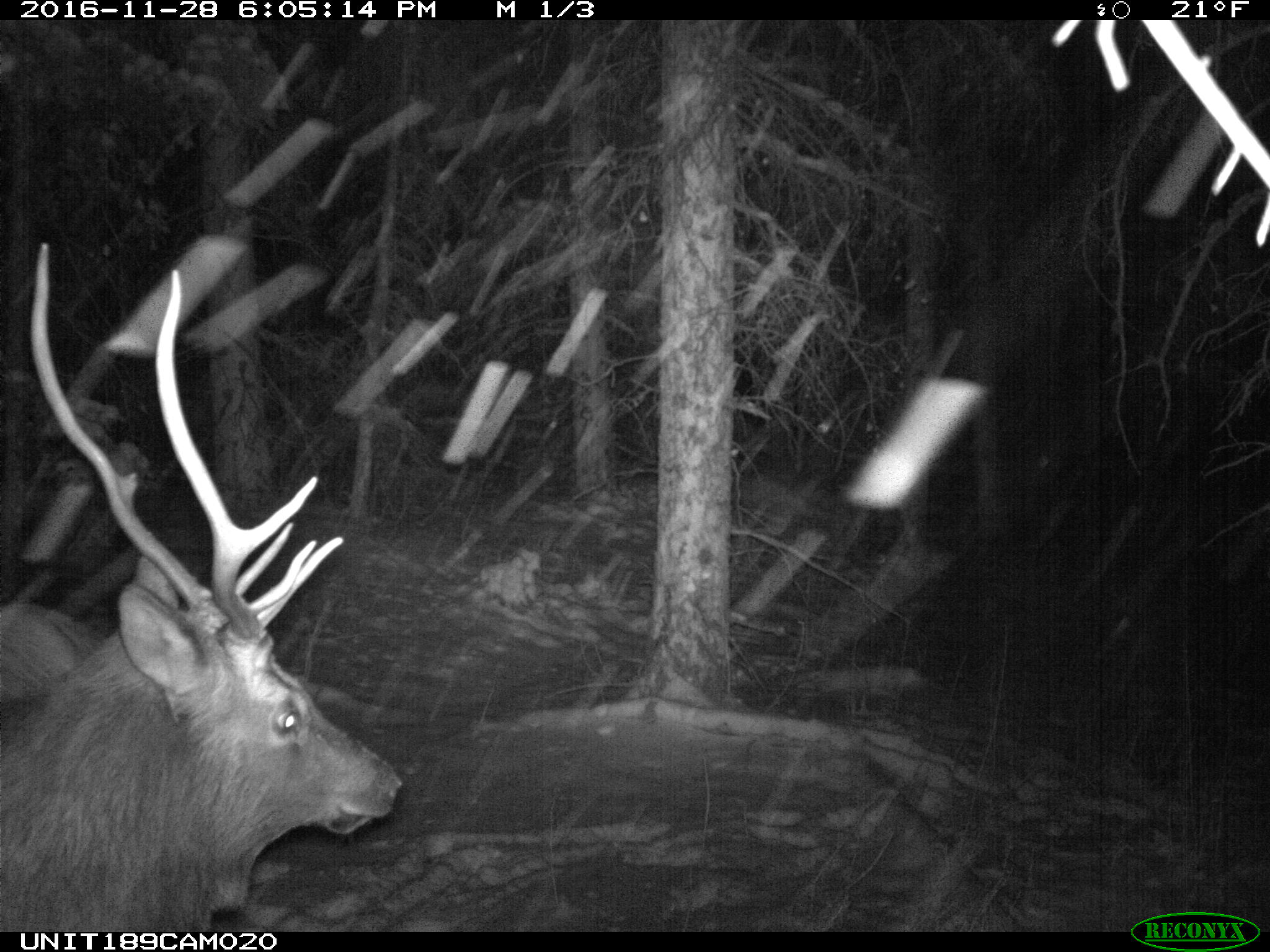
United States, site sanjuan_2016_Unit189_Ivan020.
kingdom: Animalia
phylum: Chordata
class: Mammalia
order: Artiodactyla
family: Cervidae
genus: Cervus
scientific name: Cervus elaphus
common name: red deer